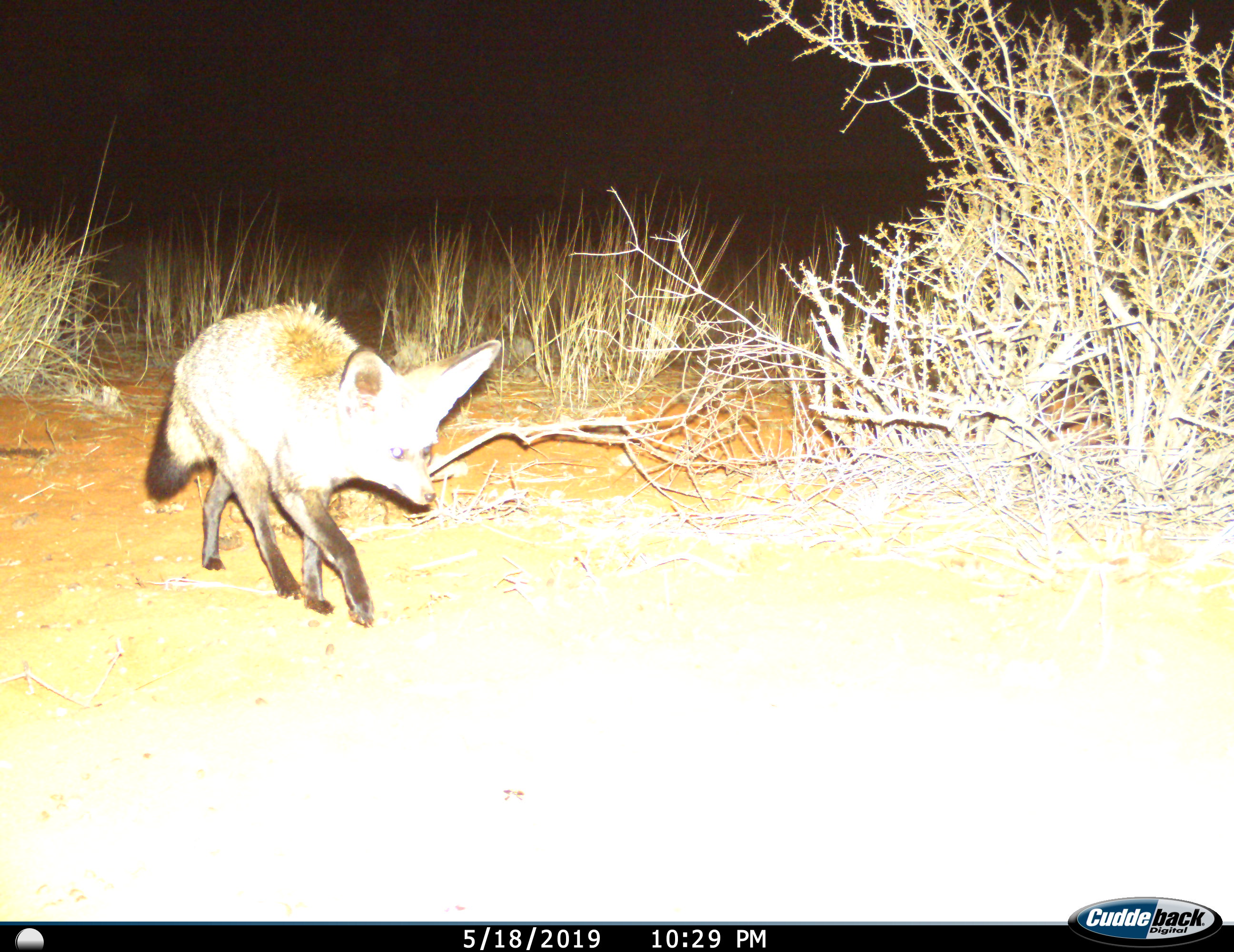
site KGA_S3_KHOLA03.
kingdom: Animalia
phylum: Chordata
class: Mammalia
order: Carnivora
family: Canidae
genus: Otocyon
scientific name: Otocyon megalotis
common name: bat-eared fox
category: foxbateared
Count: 1.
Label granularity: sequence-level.